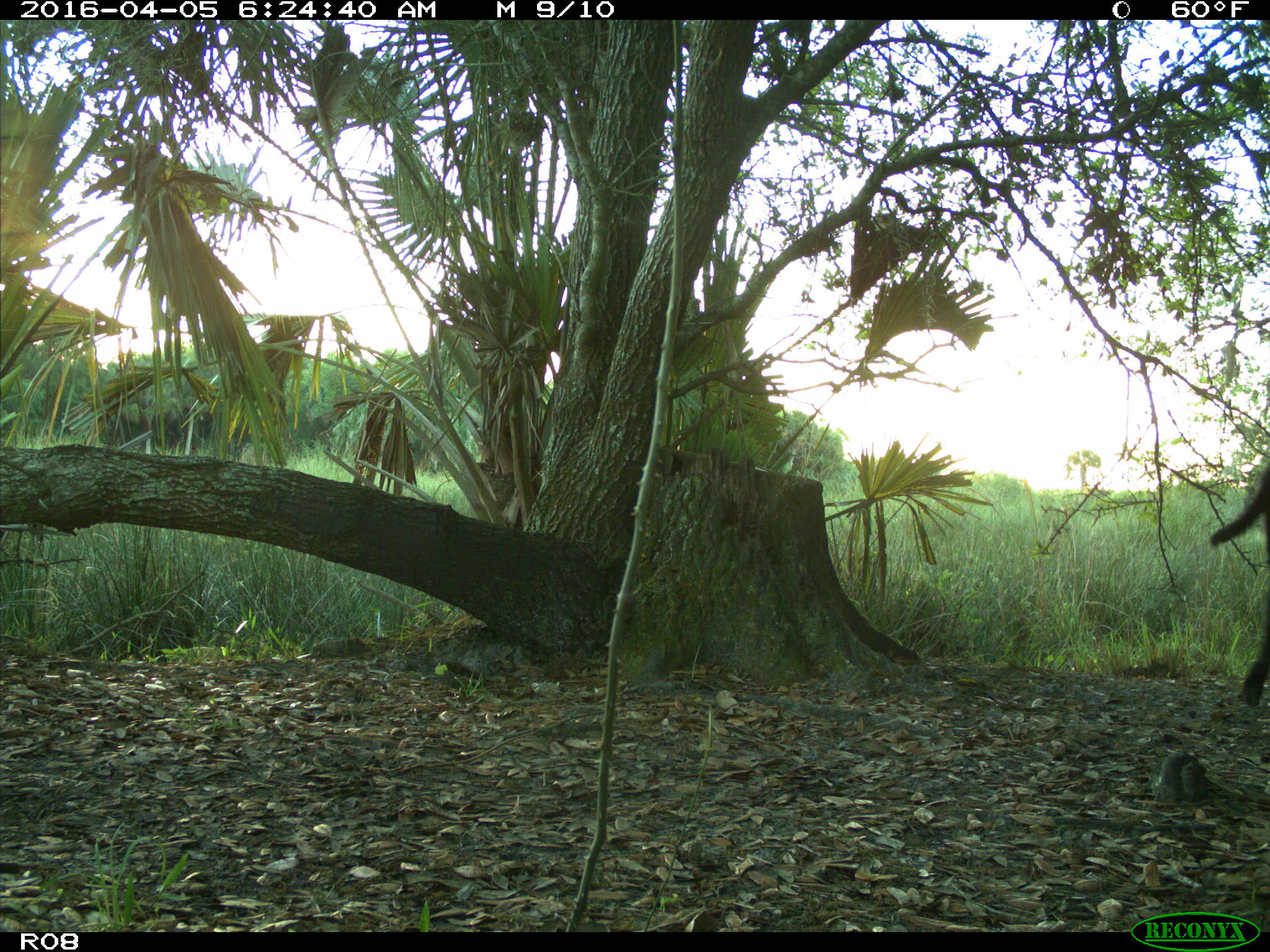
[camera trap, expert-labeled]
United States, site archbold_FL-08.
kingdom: Animalia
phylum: Chordata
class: Mammalia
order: Artiodactyla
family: Bovidae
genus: Bos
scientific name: Bos taurus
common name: domestic cow